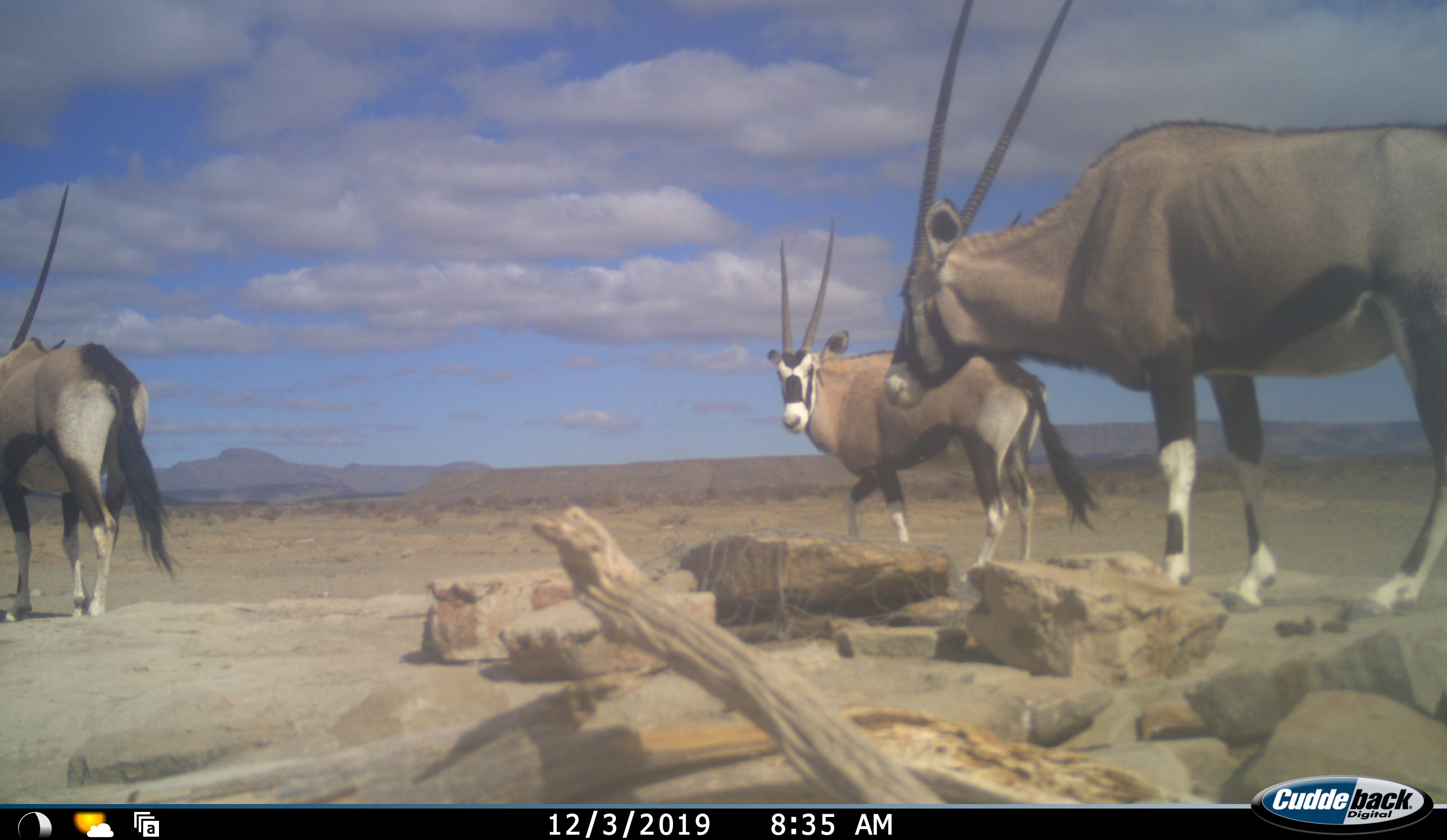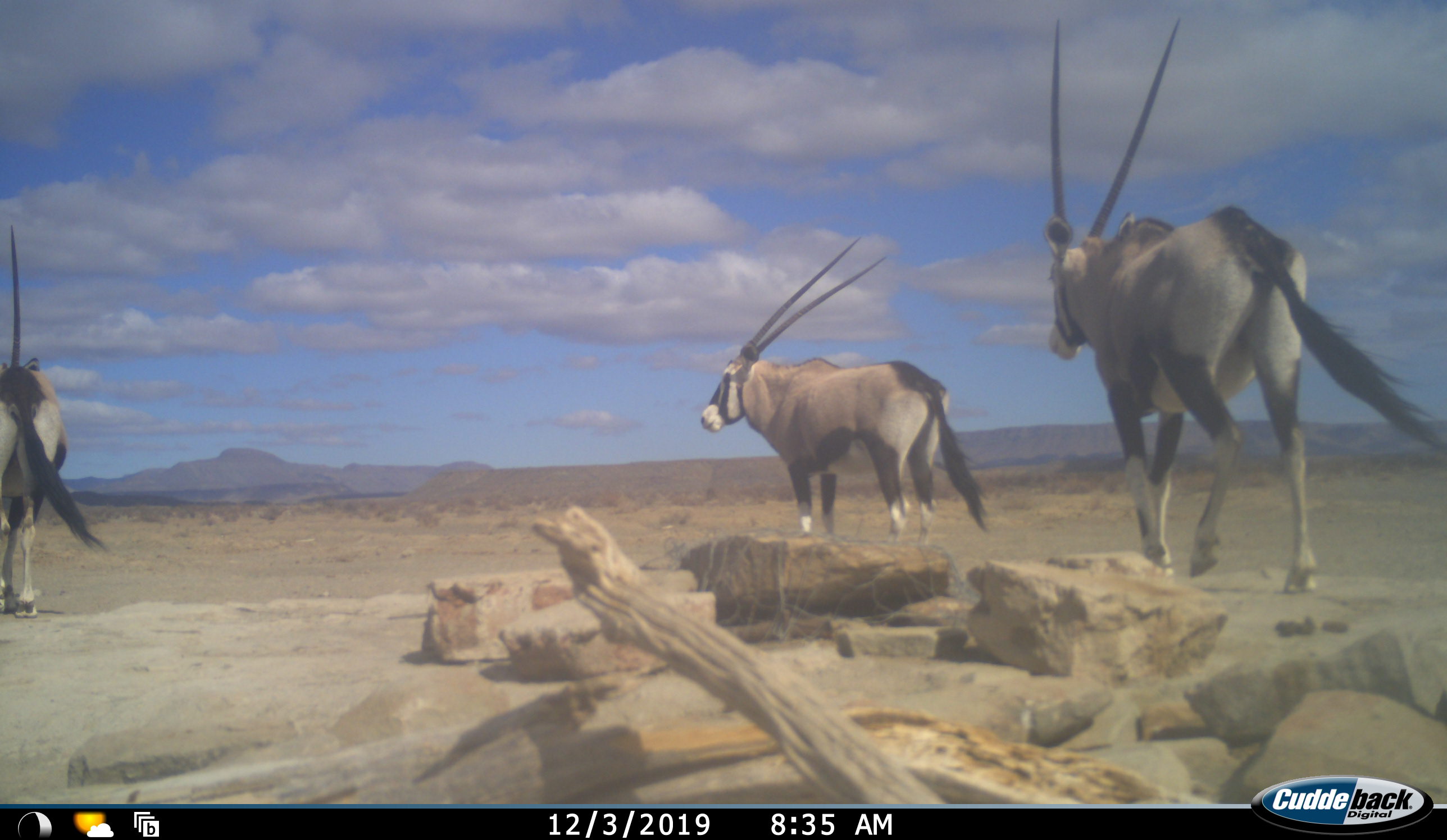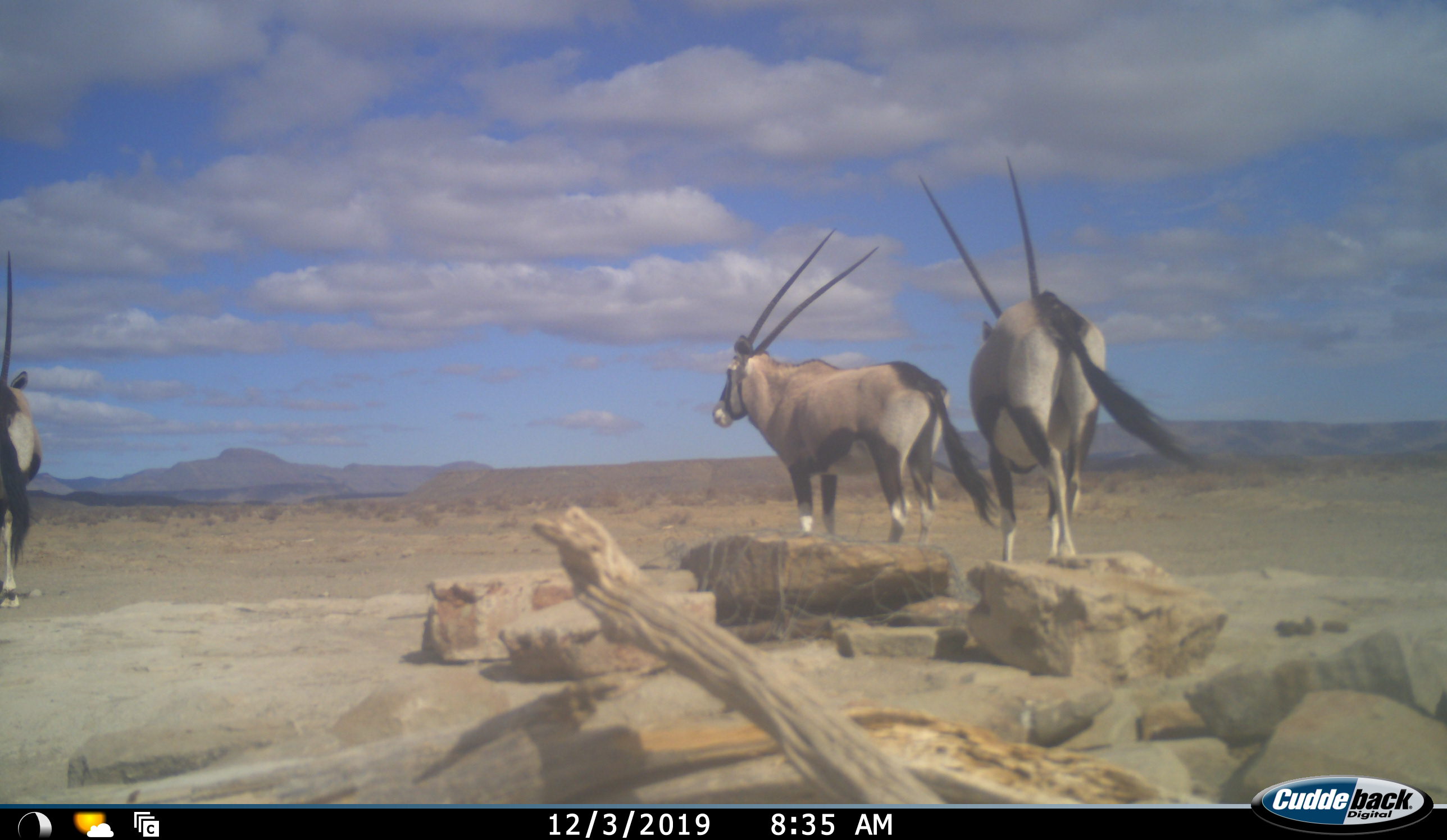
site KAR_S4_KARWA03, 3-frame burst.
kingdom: Animalia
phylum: Chordata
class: Mammalia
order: Artiodactyla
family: Bovidae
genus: Oryx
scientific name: Oryx gazella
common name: gemsbok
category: oryx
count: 3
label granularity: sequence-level